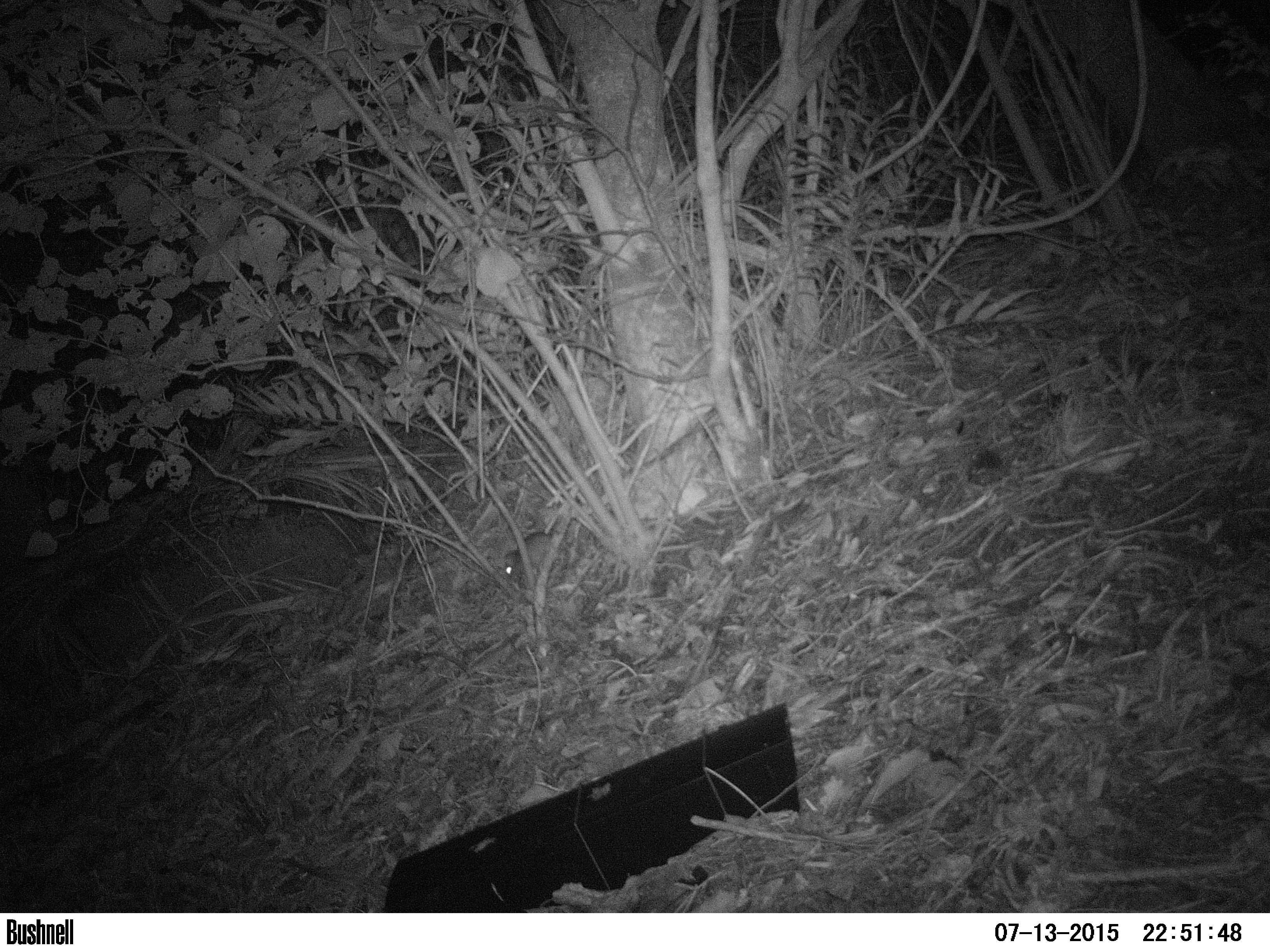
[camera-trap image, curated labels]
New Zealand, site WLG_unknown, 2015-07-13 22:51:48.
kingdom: Animalia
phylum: Chordata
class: Mammalia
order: Rodentia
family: Muridae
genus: Rattus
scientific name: Rattus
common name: rat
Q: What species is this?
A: Rat (Rattus).